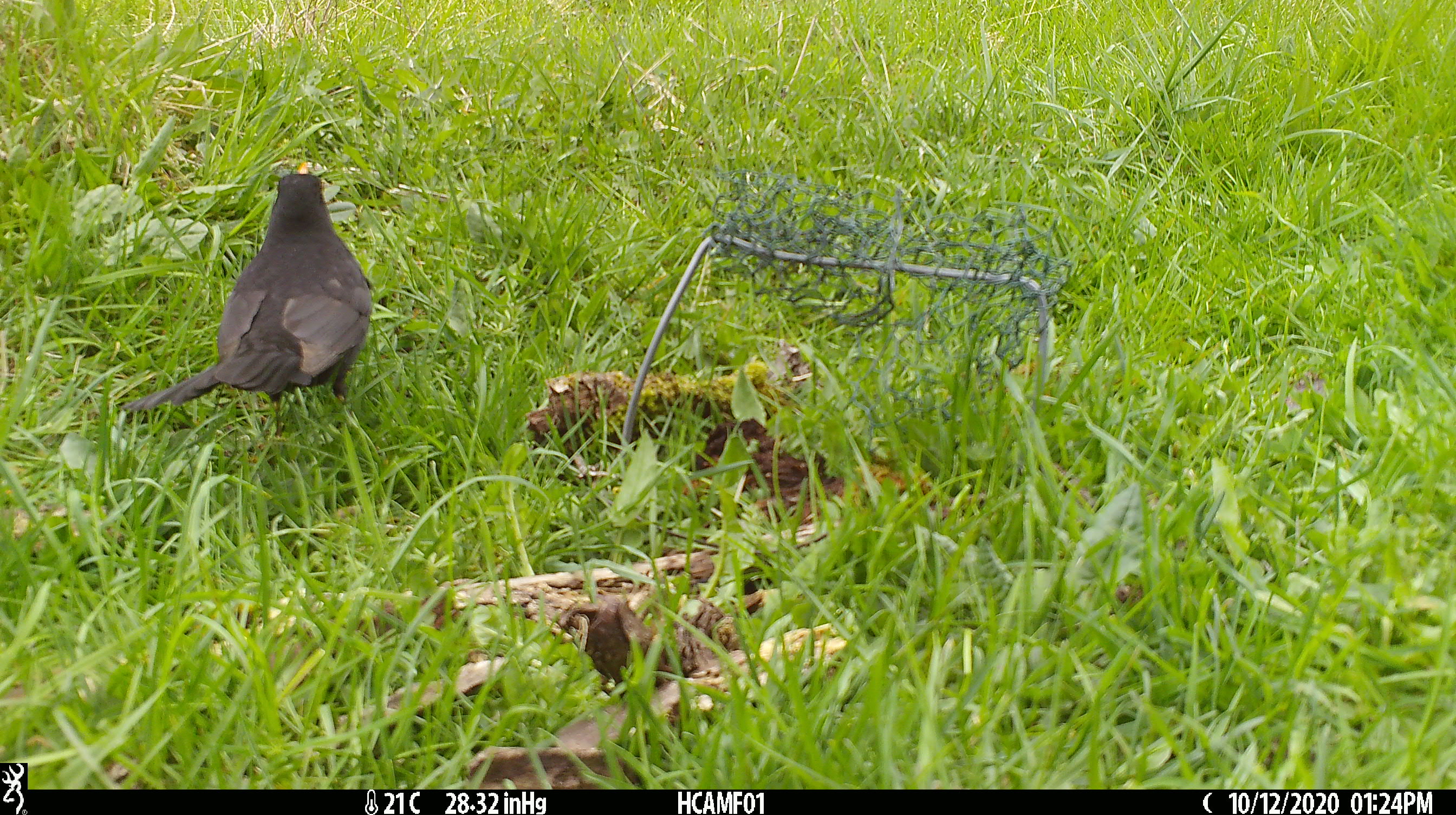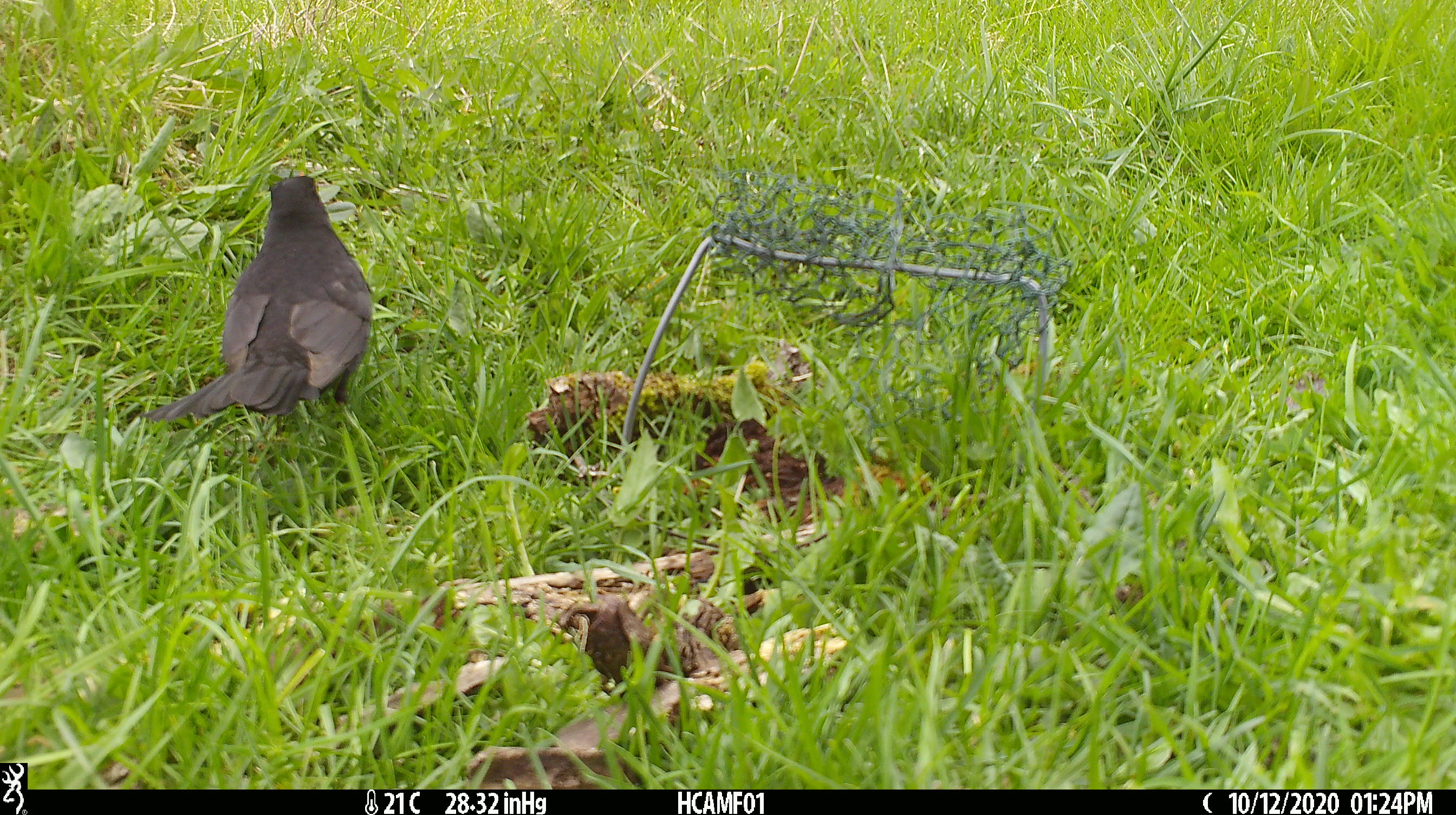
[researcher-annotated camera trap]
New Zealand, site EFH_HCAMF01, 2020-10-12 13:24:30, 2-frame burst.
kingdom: Animalia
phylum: Chordata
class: Aves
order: Passeriformes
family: Turdidae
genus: Turdus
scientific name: Turdus merula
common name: eurasian blackbird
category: blackbird